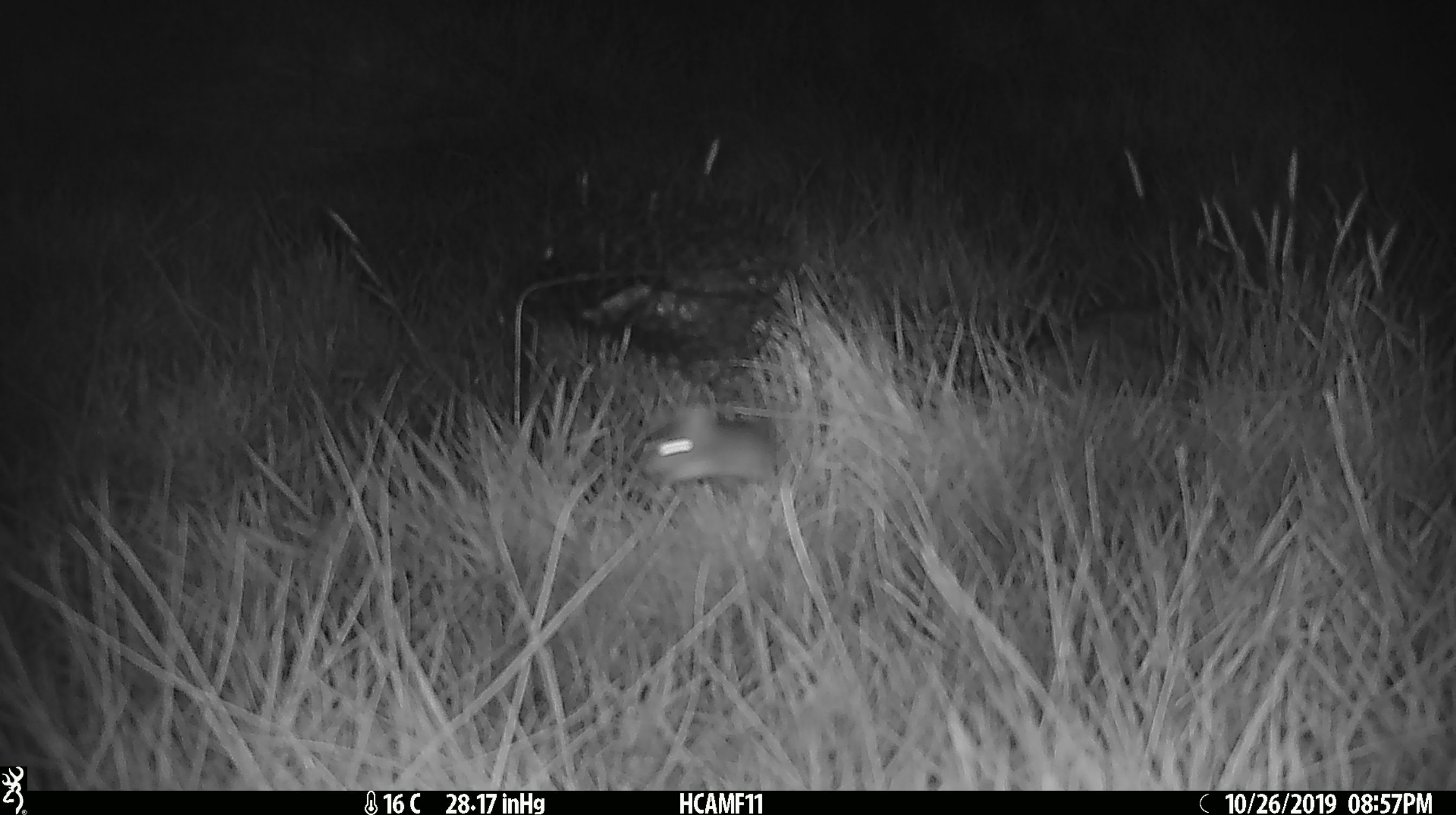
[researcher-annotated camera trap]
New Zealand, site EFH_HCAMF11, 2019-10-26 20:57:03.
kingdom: Animalia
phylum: Chordata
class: Mammalia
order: Rodentia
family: Muridae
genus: Mus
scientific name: Mus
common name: mouse